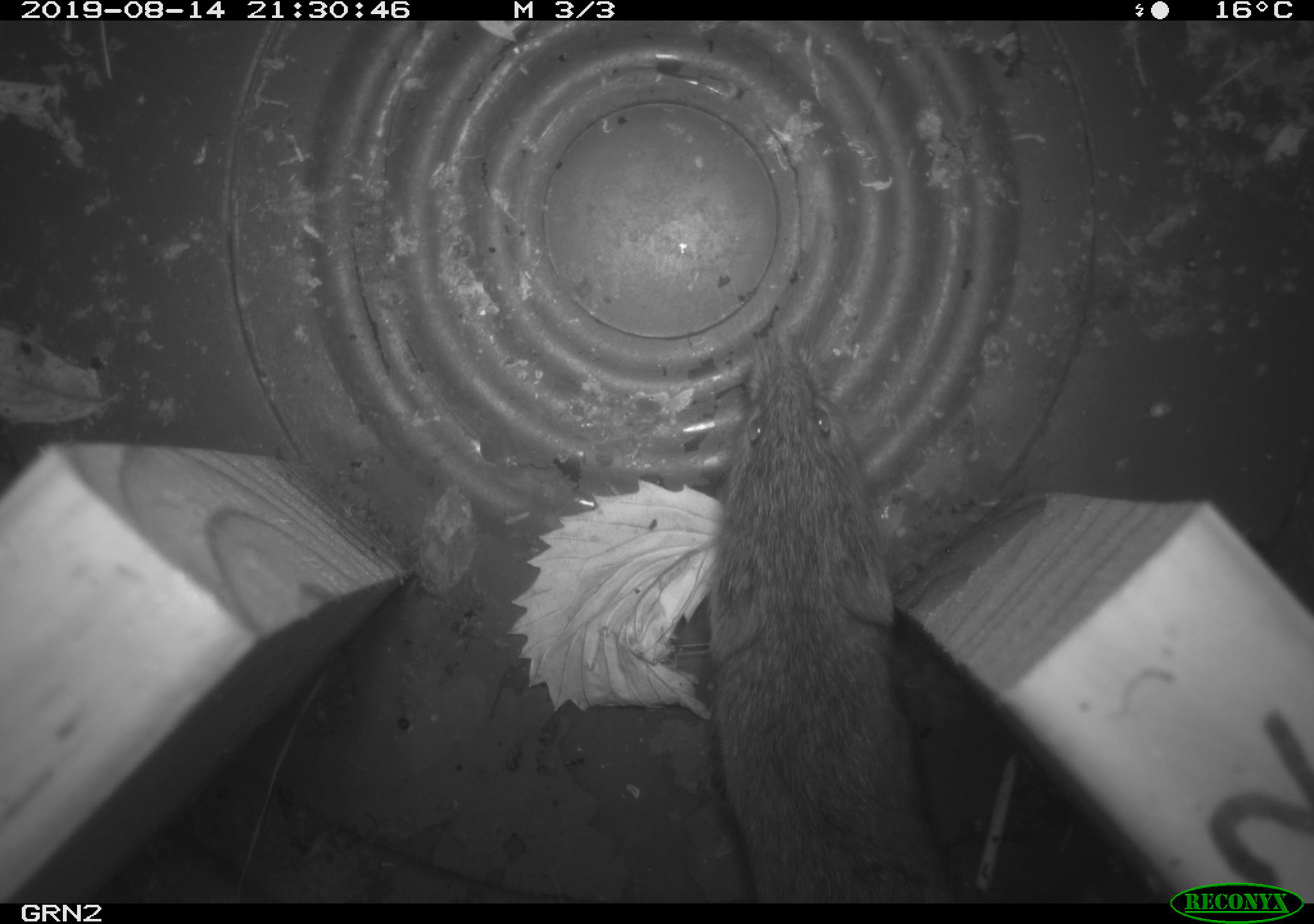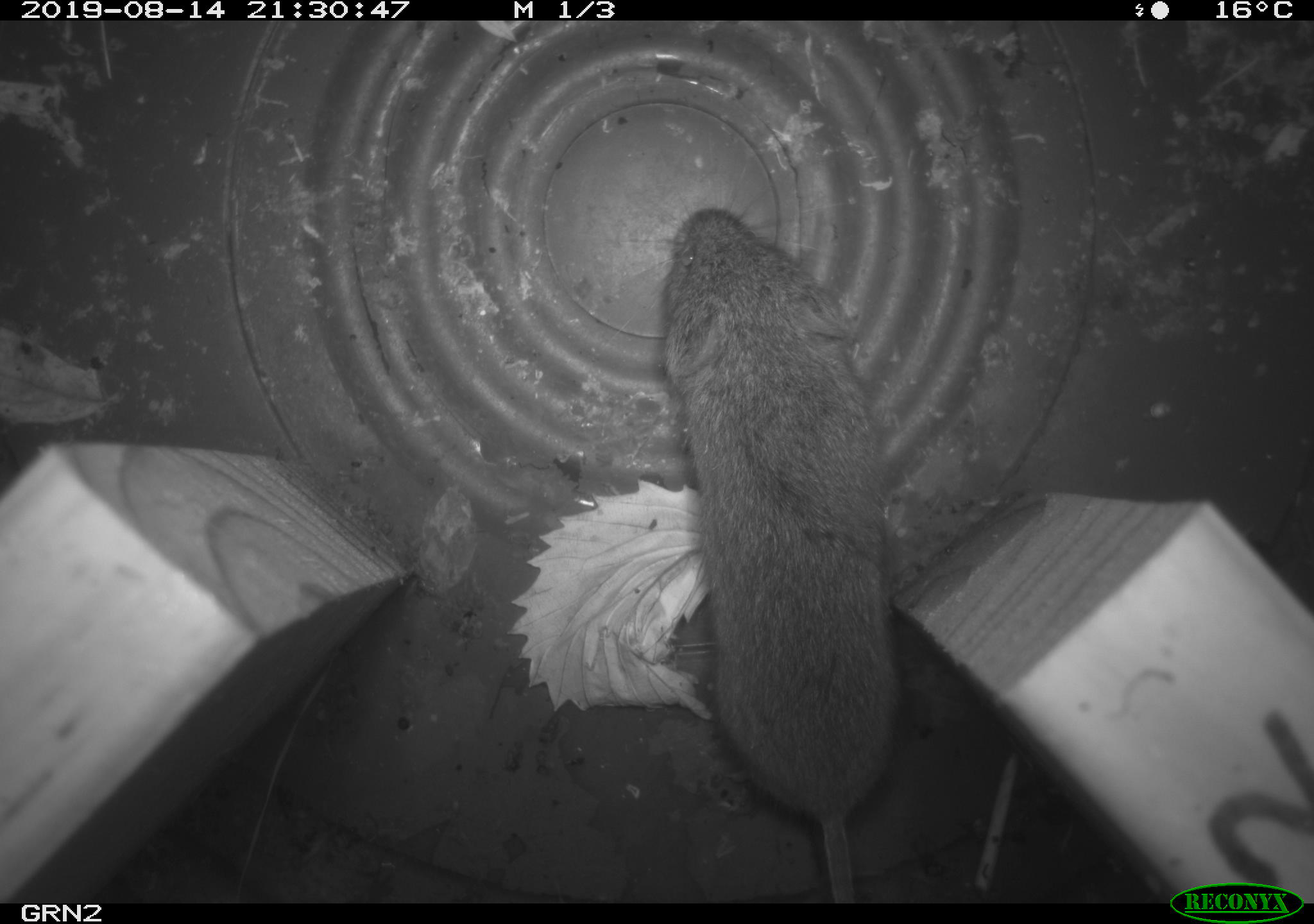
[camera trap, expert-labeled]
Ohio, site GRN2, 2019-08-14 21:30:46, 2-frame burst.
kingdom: Animalia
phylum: Chordata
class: Mammalia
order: Rodentia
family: Cricetidae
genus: Microtus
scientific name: Microtus pennsylvanicus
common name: meadow vole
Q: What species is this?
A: Meadow vole (Microtus pennsylvanicus).